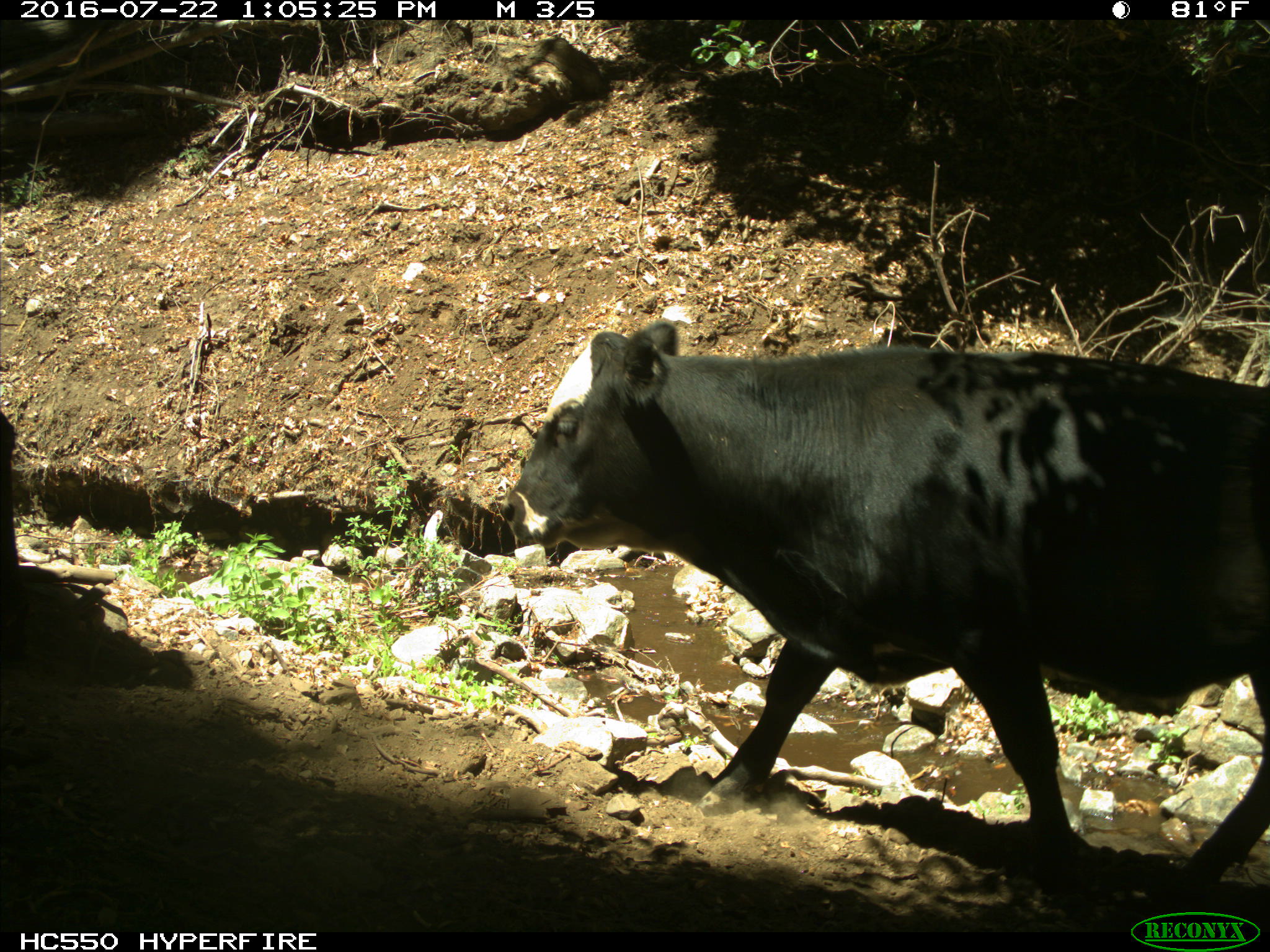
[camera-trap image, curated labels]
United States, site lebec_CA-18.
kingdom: Animalia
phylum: Chordata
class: Mammalia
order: Artiodactyla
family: Bovidae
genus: Bos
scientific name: Bos taurus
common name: domestic cow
Bos taurus (domestic cow).